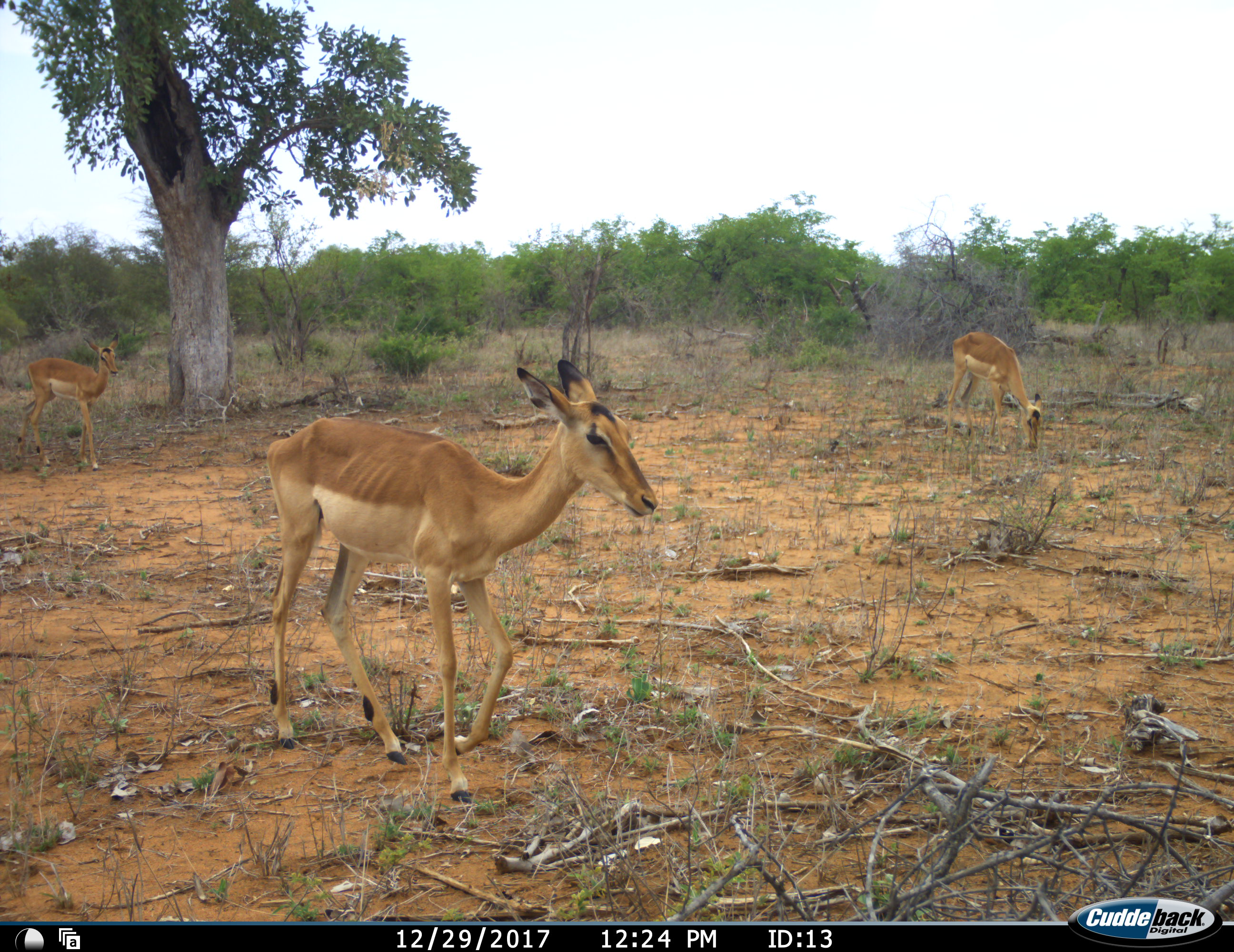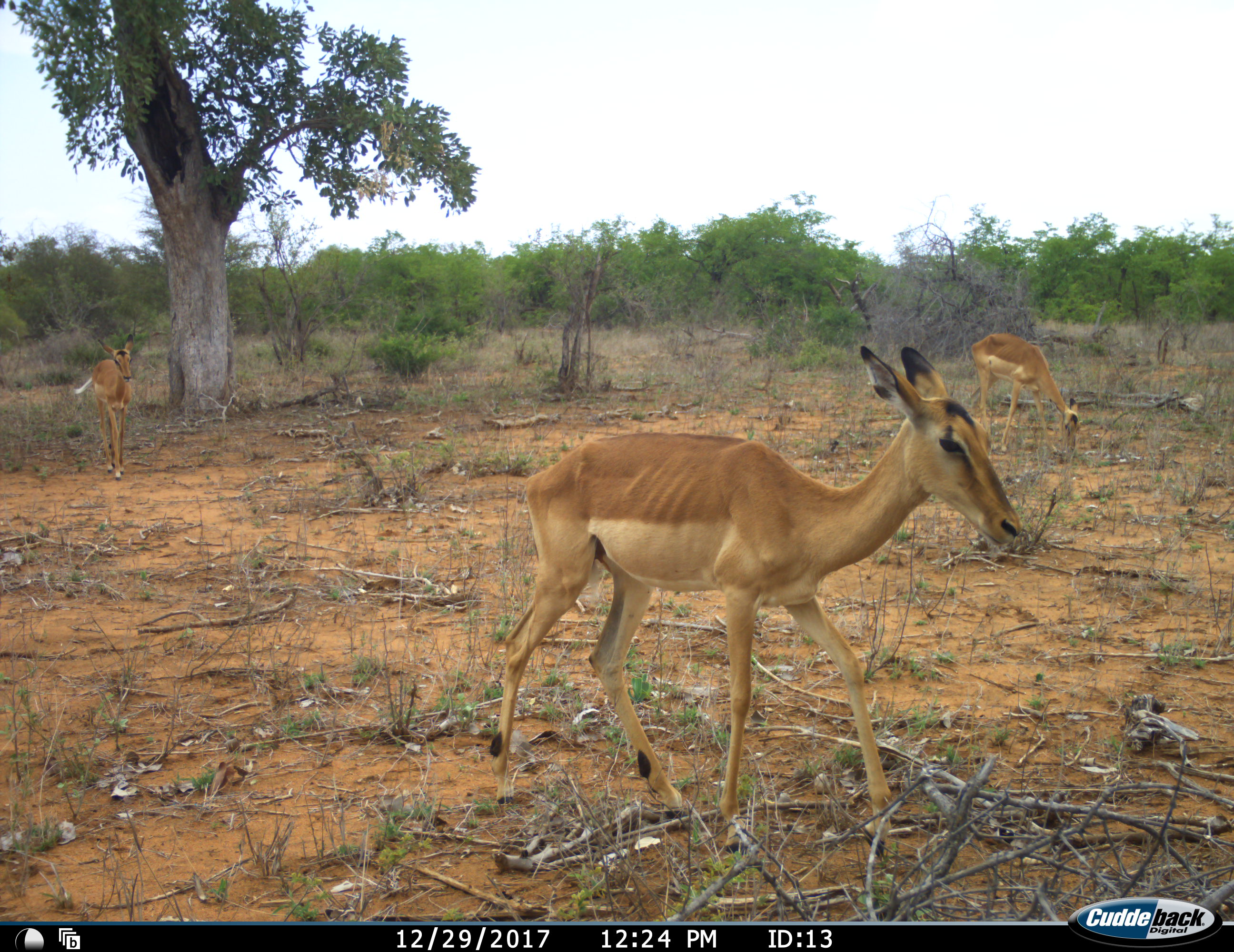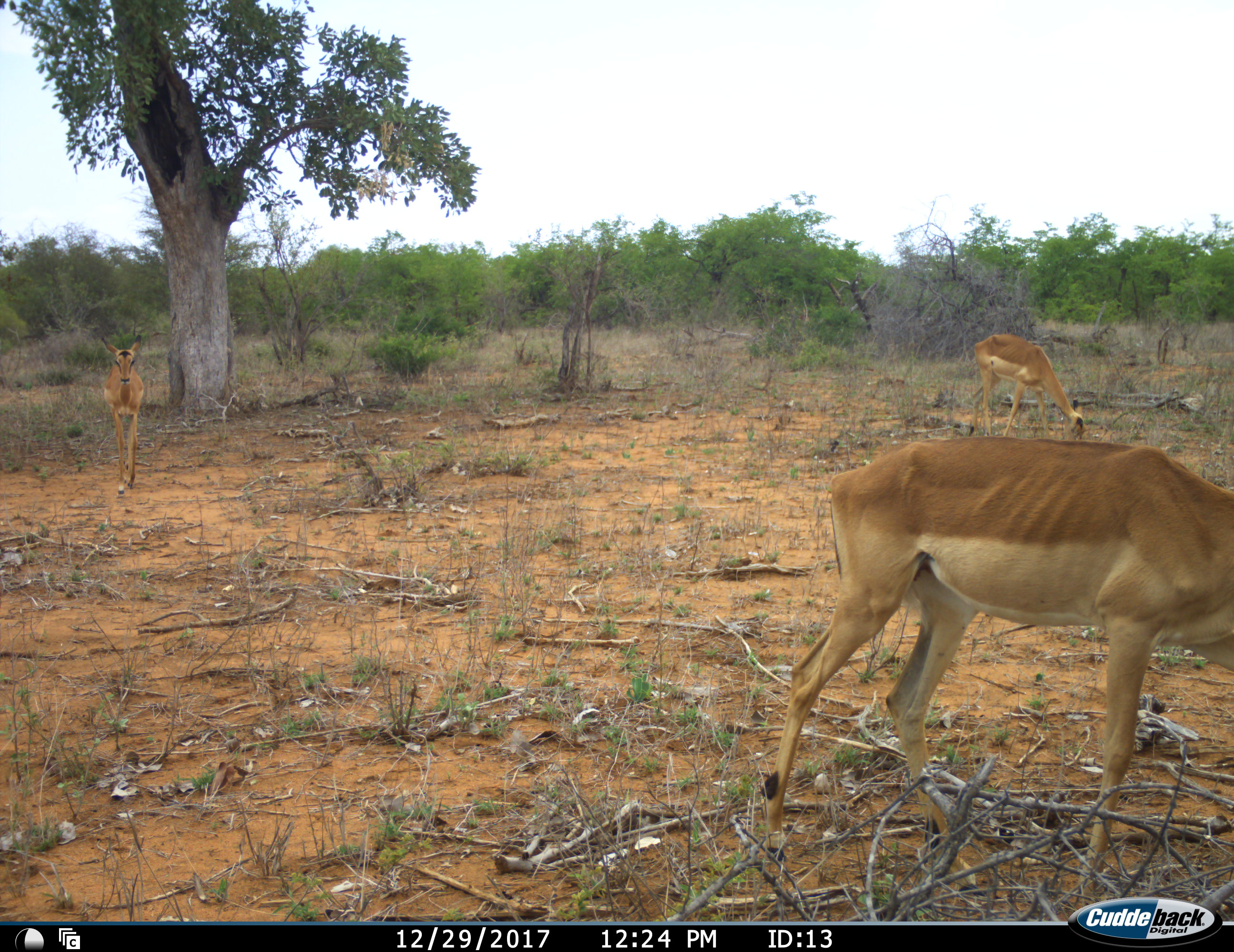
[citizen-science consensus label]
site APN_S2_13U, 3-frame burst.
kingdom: Animalia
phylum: Chordata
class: Mammalia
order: Artiodactyla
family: Bovidae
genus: Aepyceros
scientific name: Aepyceros melampus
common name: impala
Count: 3.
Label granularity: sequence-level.